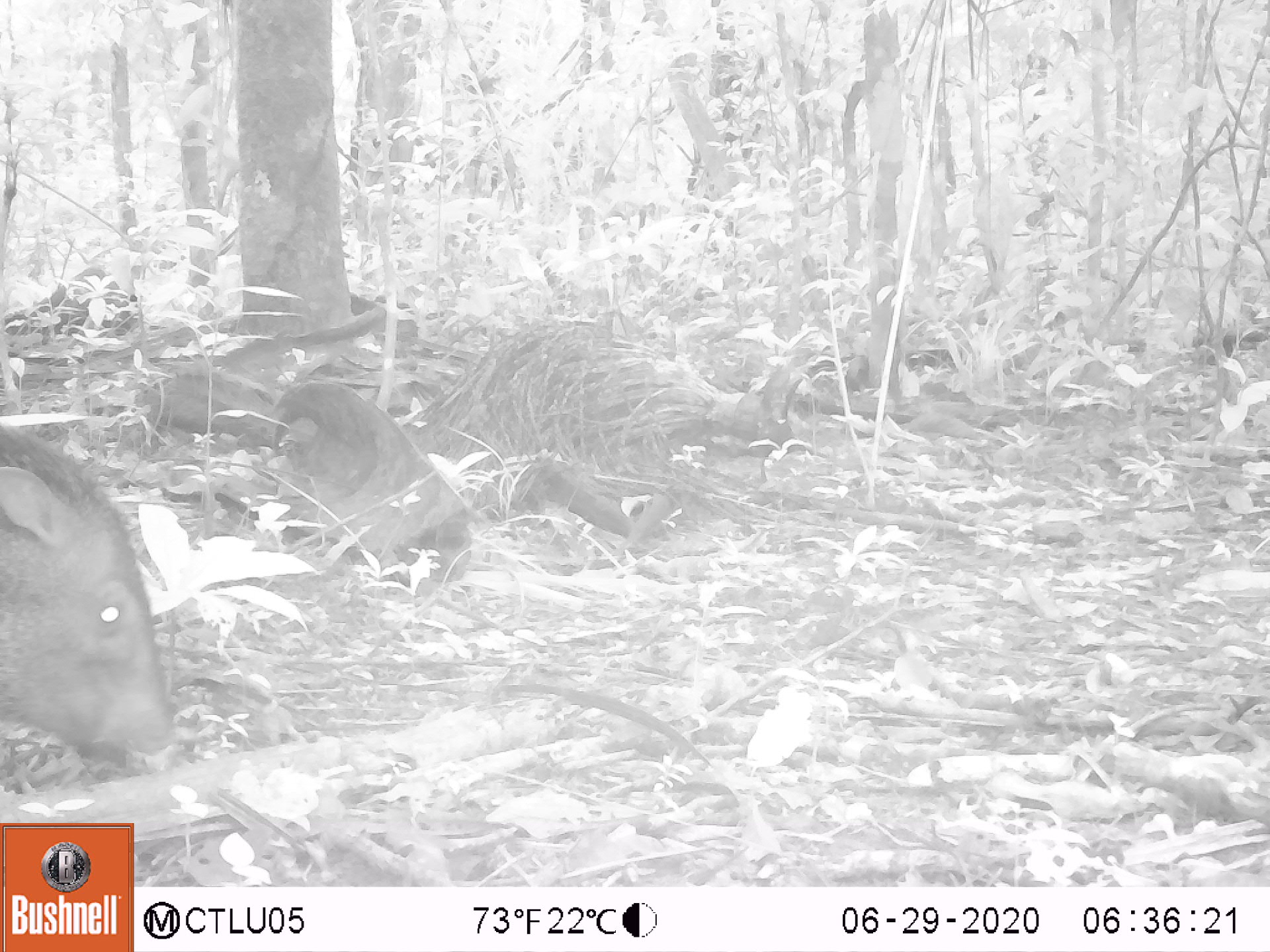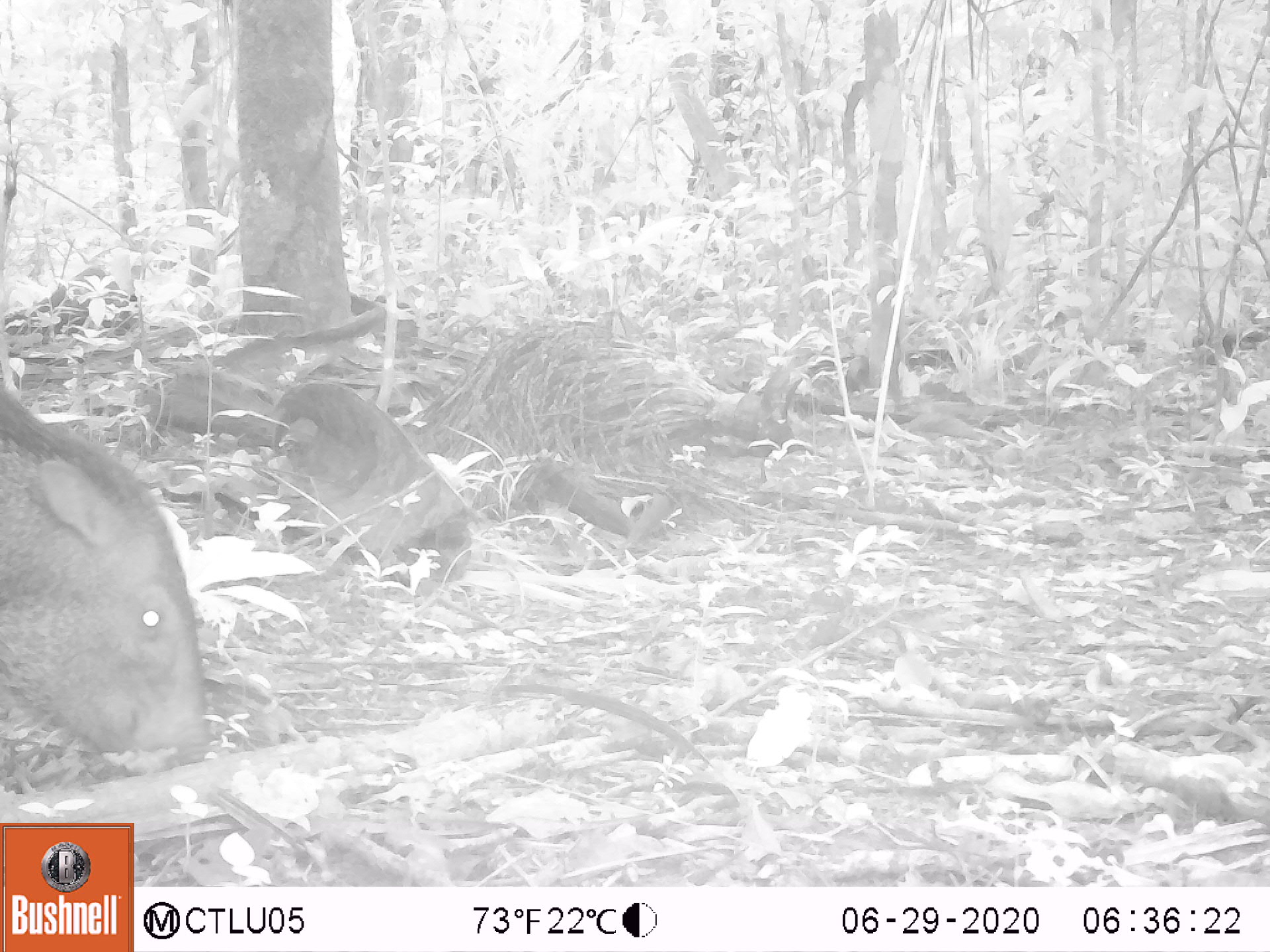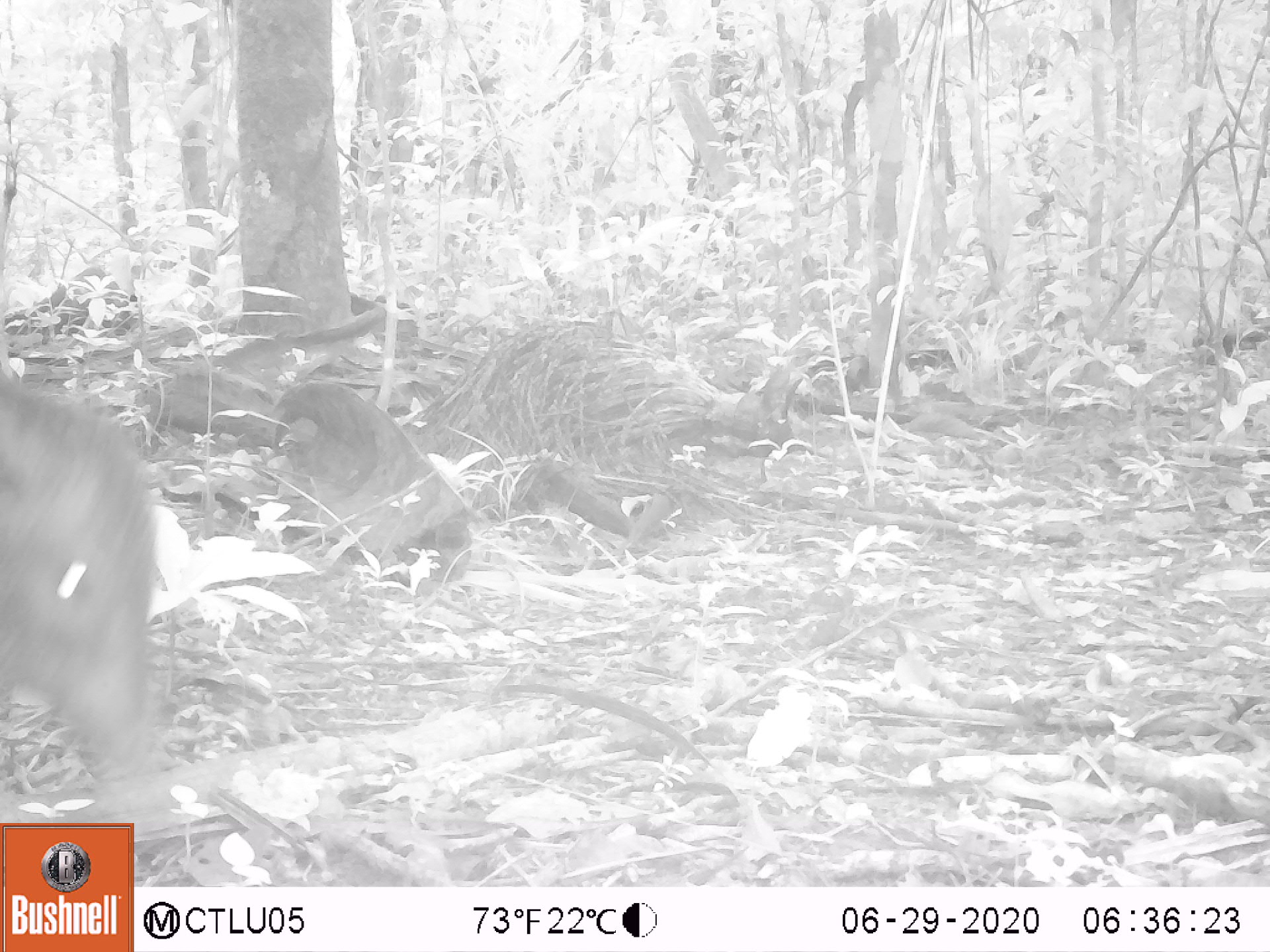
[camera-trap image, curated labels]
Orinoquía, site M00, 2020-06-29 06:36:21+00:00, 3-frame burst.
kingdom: Animalia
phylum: Chordata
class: Mammalia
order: Artiodactyla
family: Tayassuidae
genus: Pecari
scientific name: Pecari tajacu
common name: collared peccary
Collared peccary (Pecari tajacu).